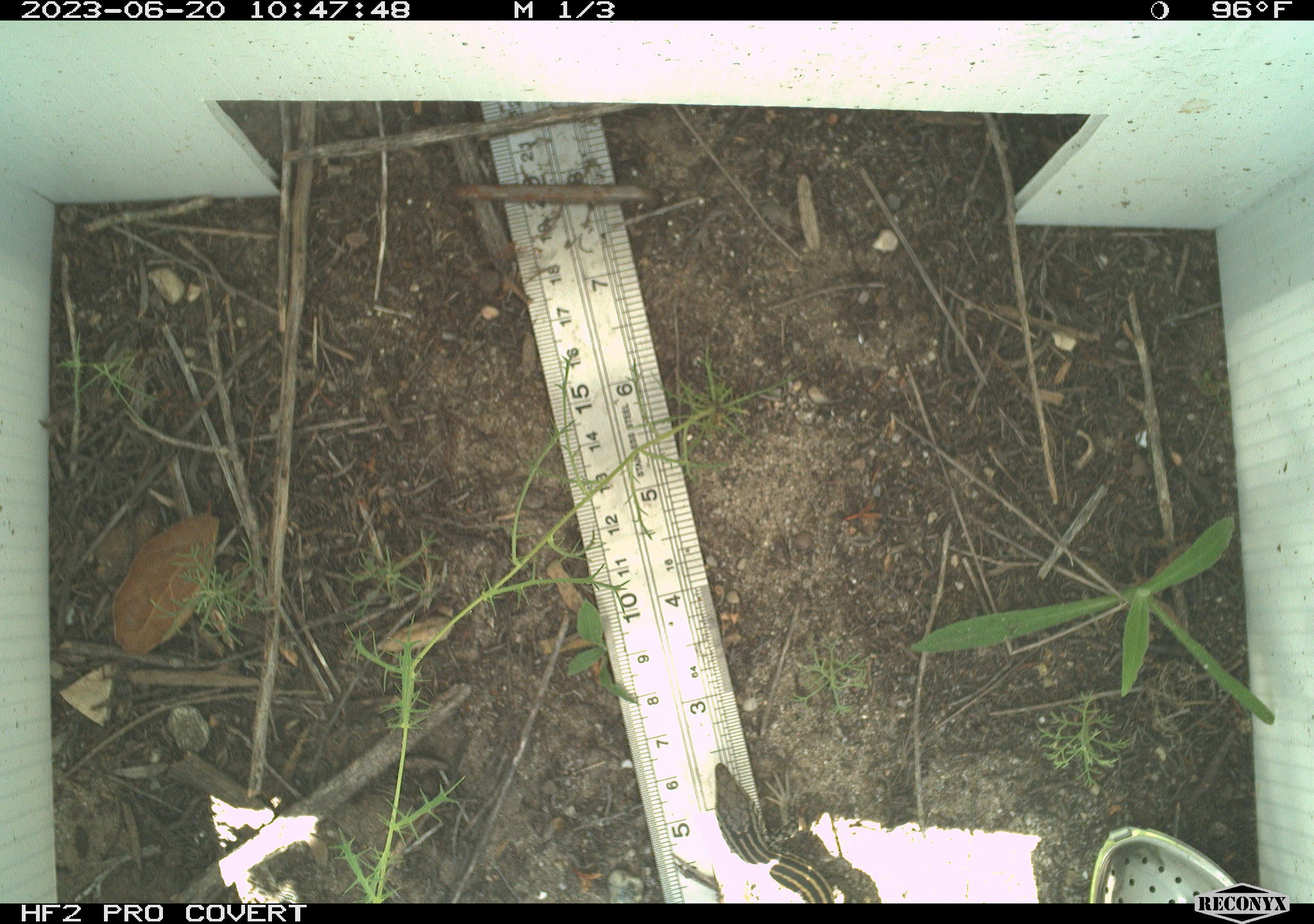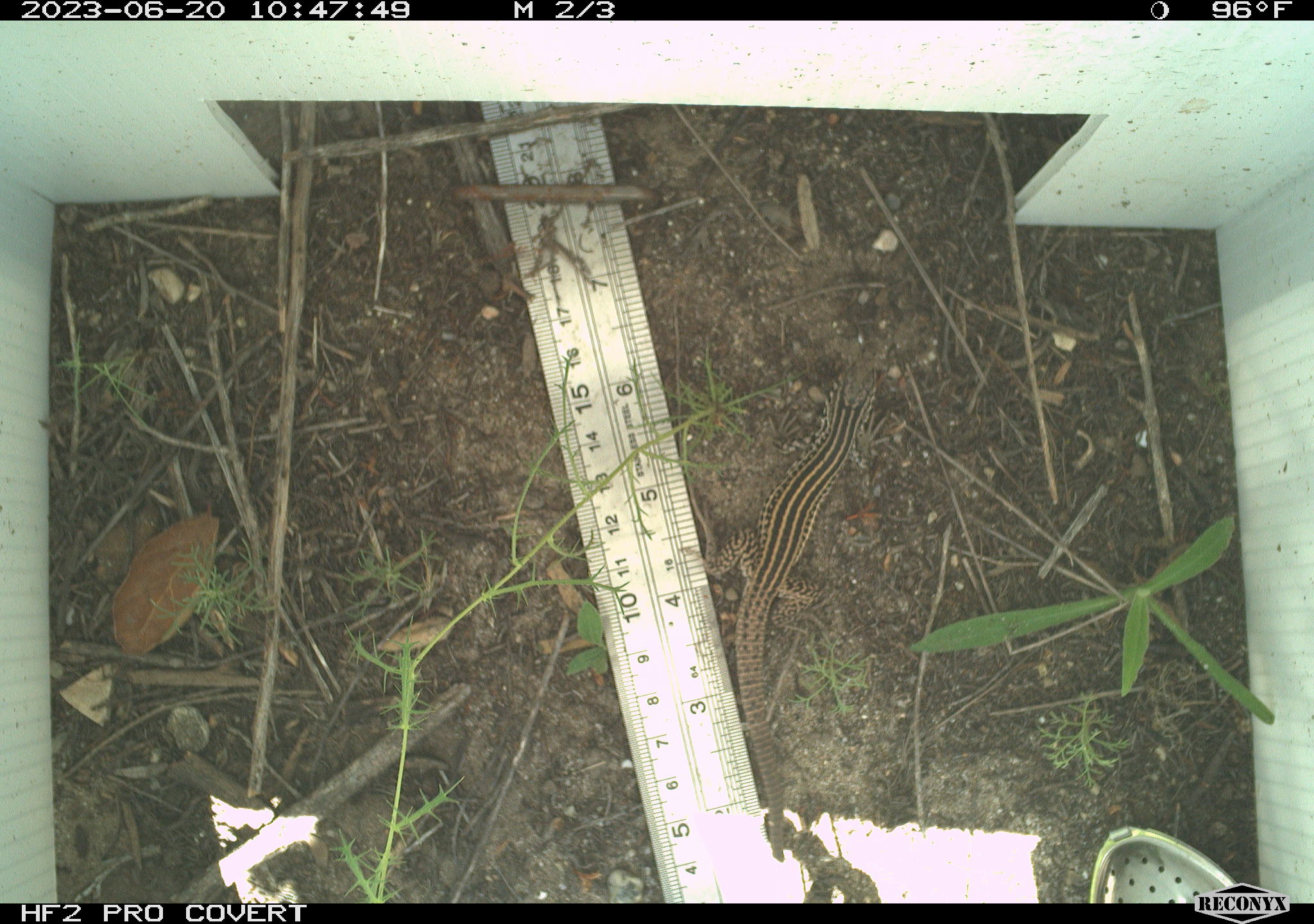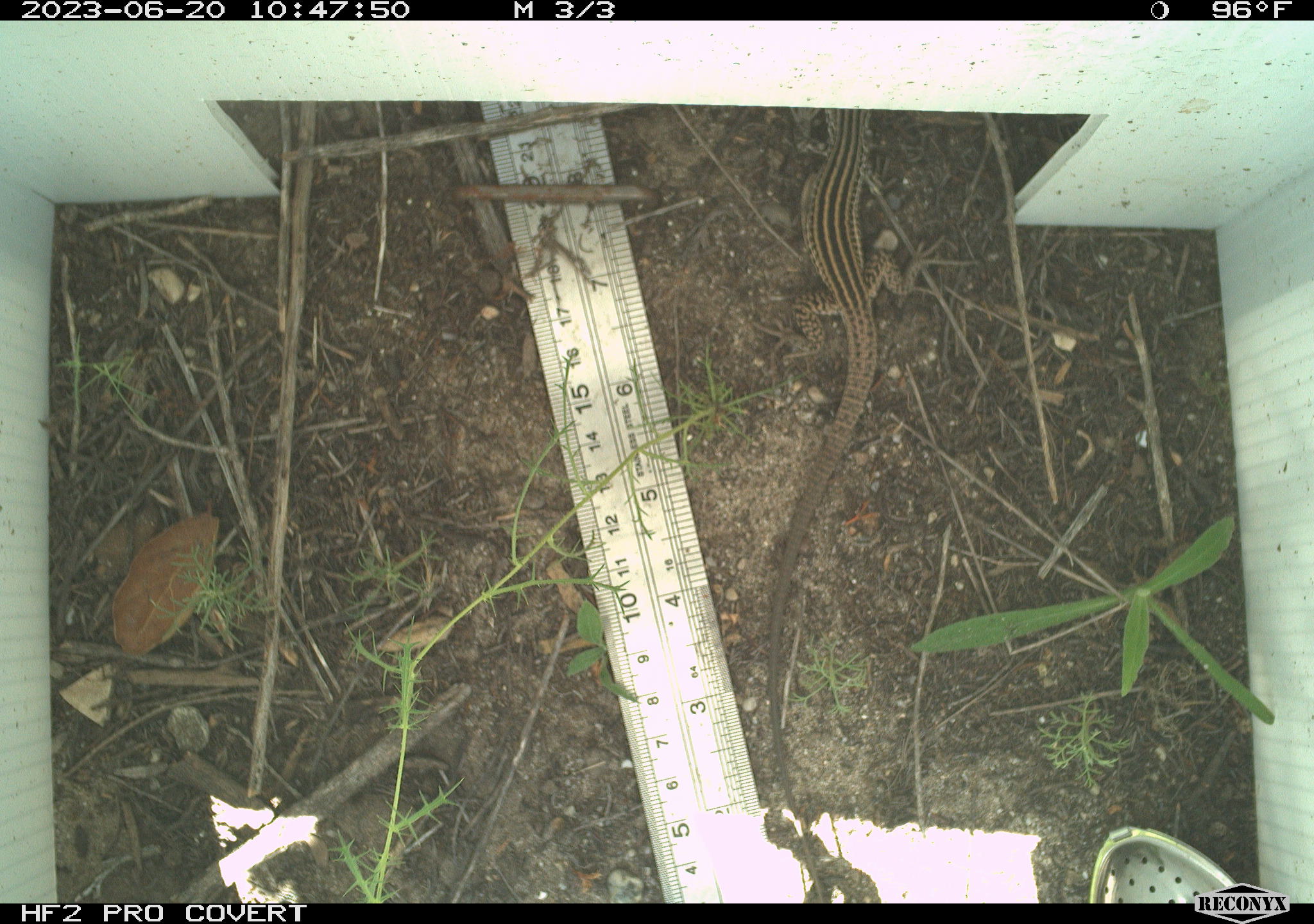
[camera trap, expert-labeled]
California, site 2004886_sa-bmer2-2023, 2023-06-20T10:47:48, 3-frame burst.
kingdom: Animalia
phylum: Chordata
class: Reptilia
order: Squamata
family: Teiidae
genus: Aspidoscelis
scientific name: Aspidoscelis tigris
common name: western whiptail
Western whiptail (Aspidoscelis tigris).